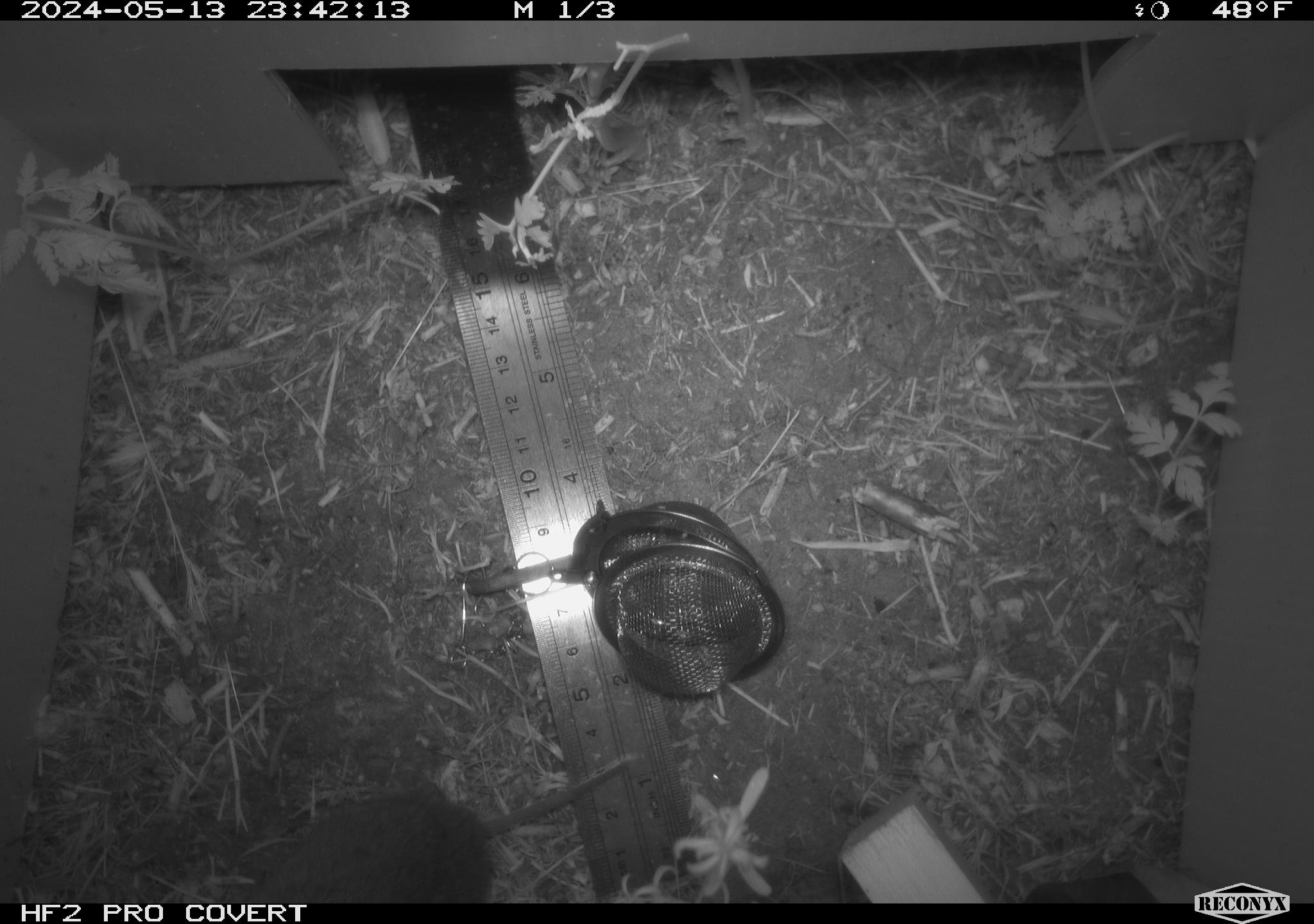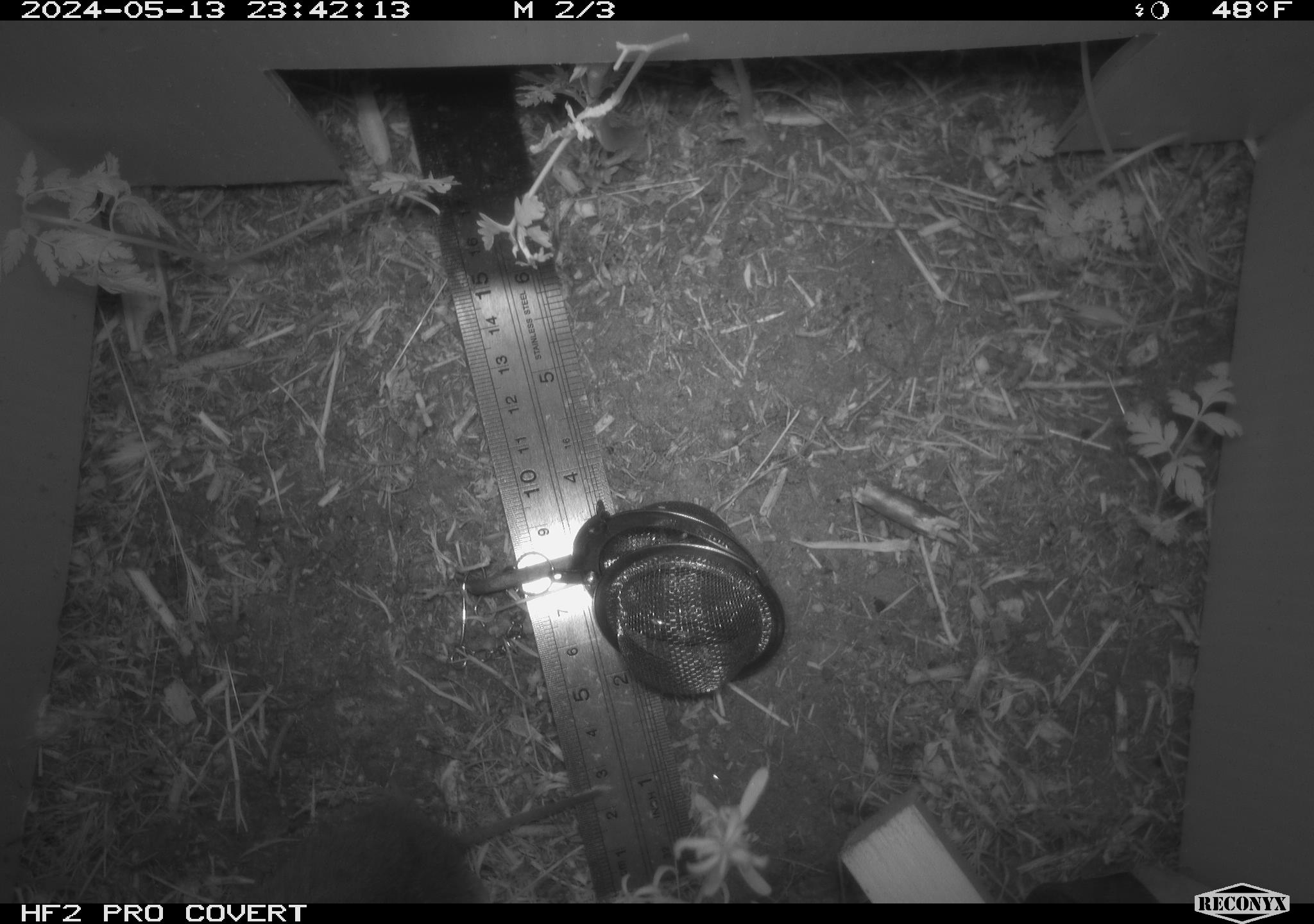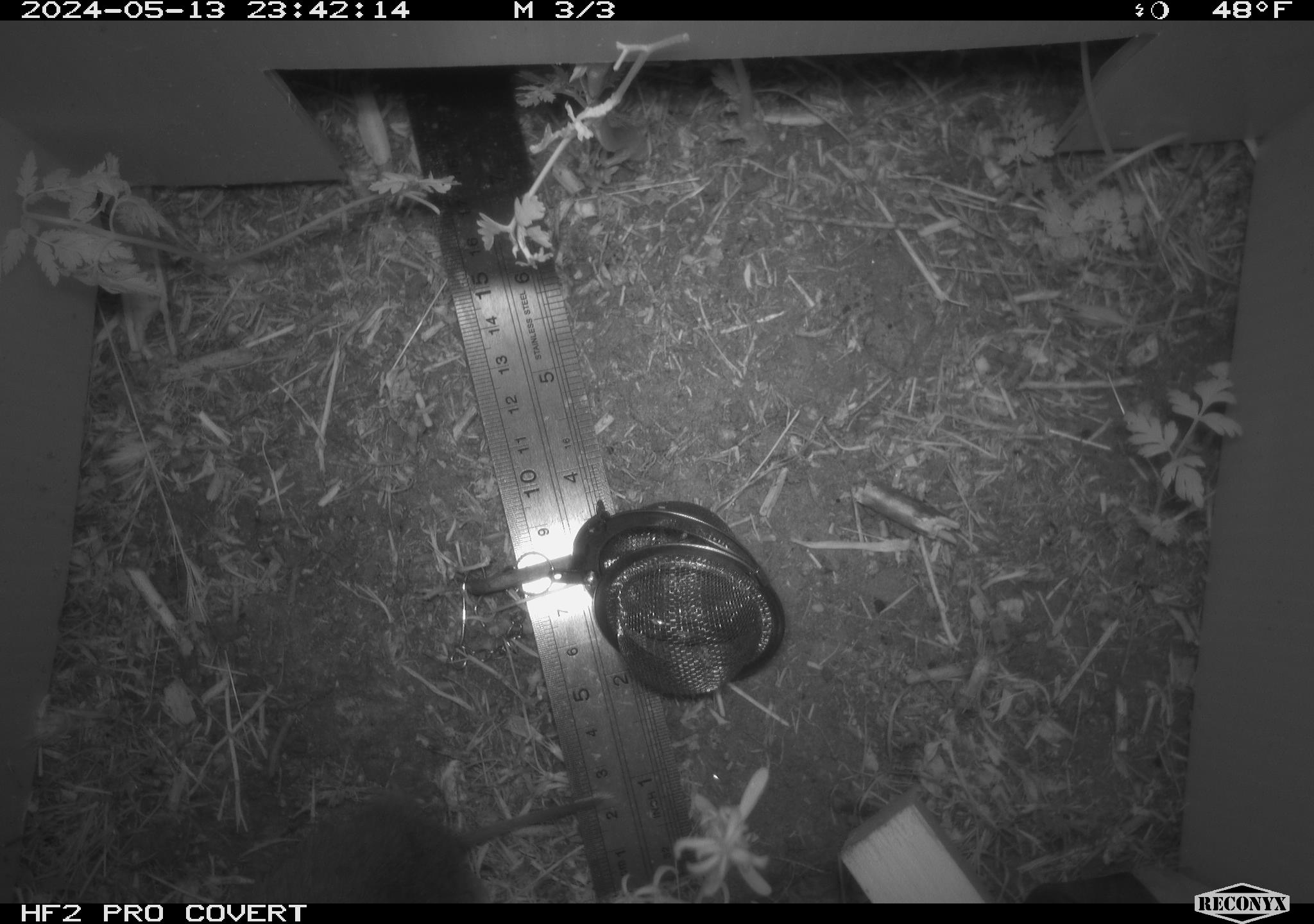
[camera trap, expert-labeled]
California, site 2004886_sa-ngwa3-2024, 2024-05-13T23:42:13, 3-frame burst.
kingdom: Animalia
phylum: Chordata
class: Mammalia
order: Rodentia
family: Cricetidae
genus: Microtus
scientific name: Microtus californicus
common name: california vole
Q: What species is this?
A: California vole (Microtus californicus).